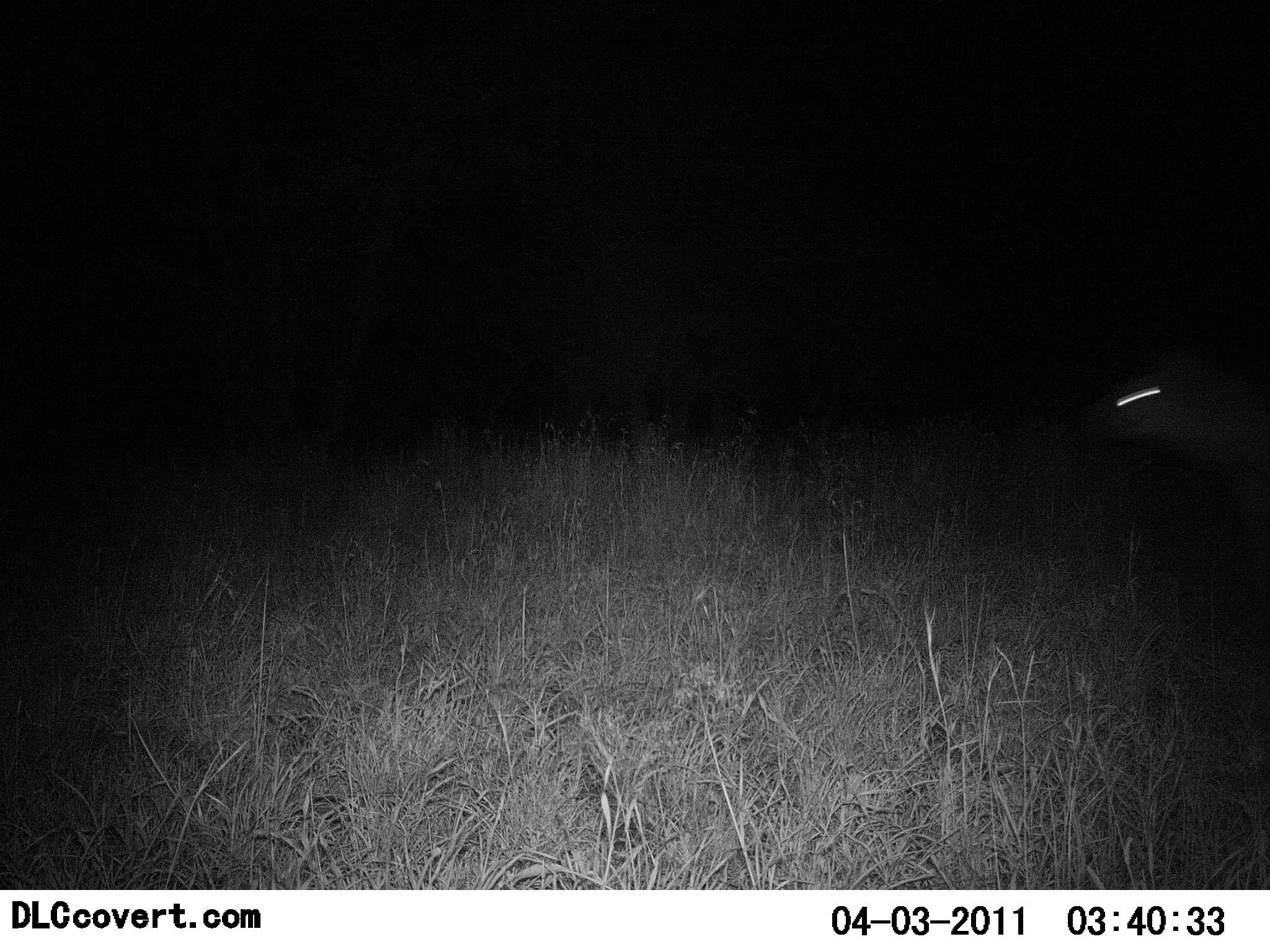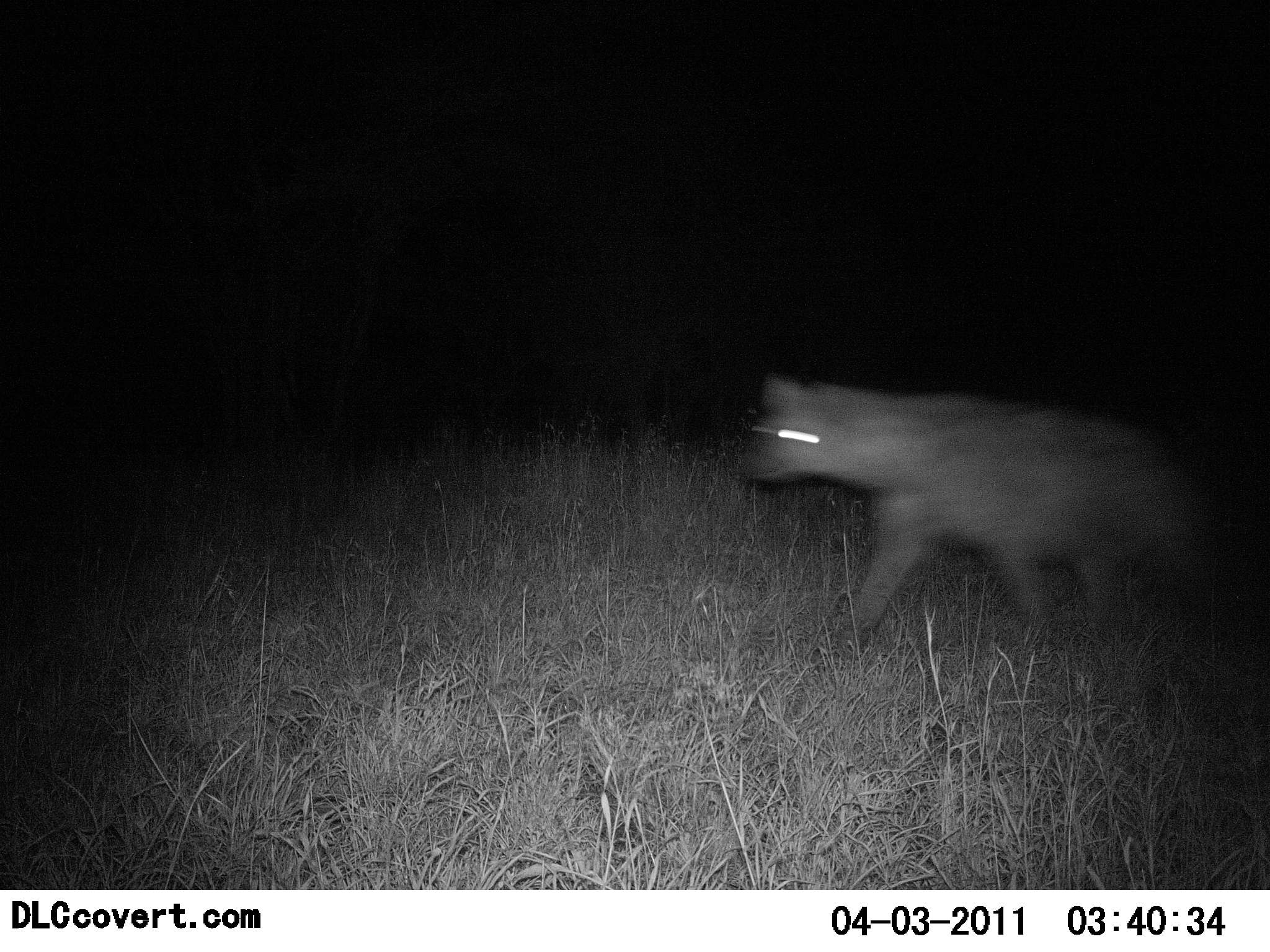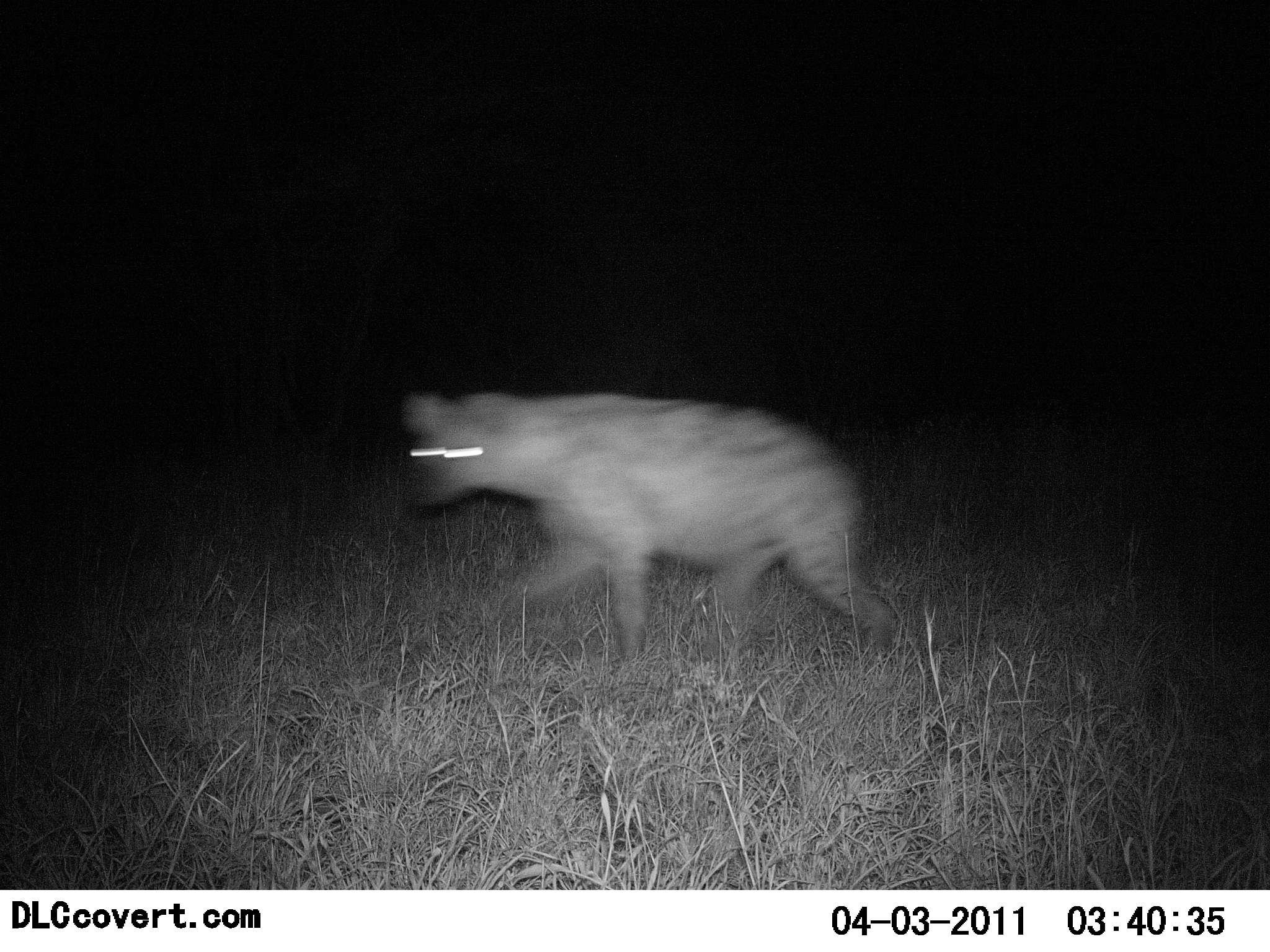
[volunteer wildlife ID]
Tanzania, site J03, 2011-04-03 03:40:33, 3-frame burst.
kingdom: Animalia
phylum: Chordata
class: Mammalia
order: Carnivora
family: Hyaenidae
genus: Crocuta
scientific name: Crocuta crocuta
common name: spotted hyena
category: hyenaspotted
Hyenaspotted (spotted hyena) (Crocuta crocuta), count 1. Behavior (volunteer vote fractions): standing 7%, resting 0%, moving 93%, interacting 0%. Young present (vote fraction): 0%. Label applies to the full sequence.